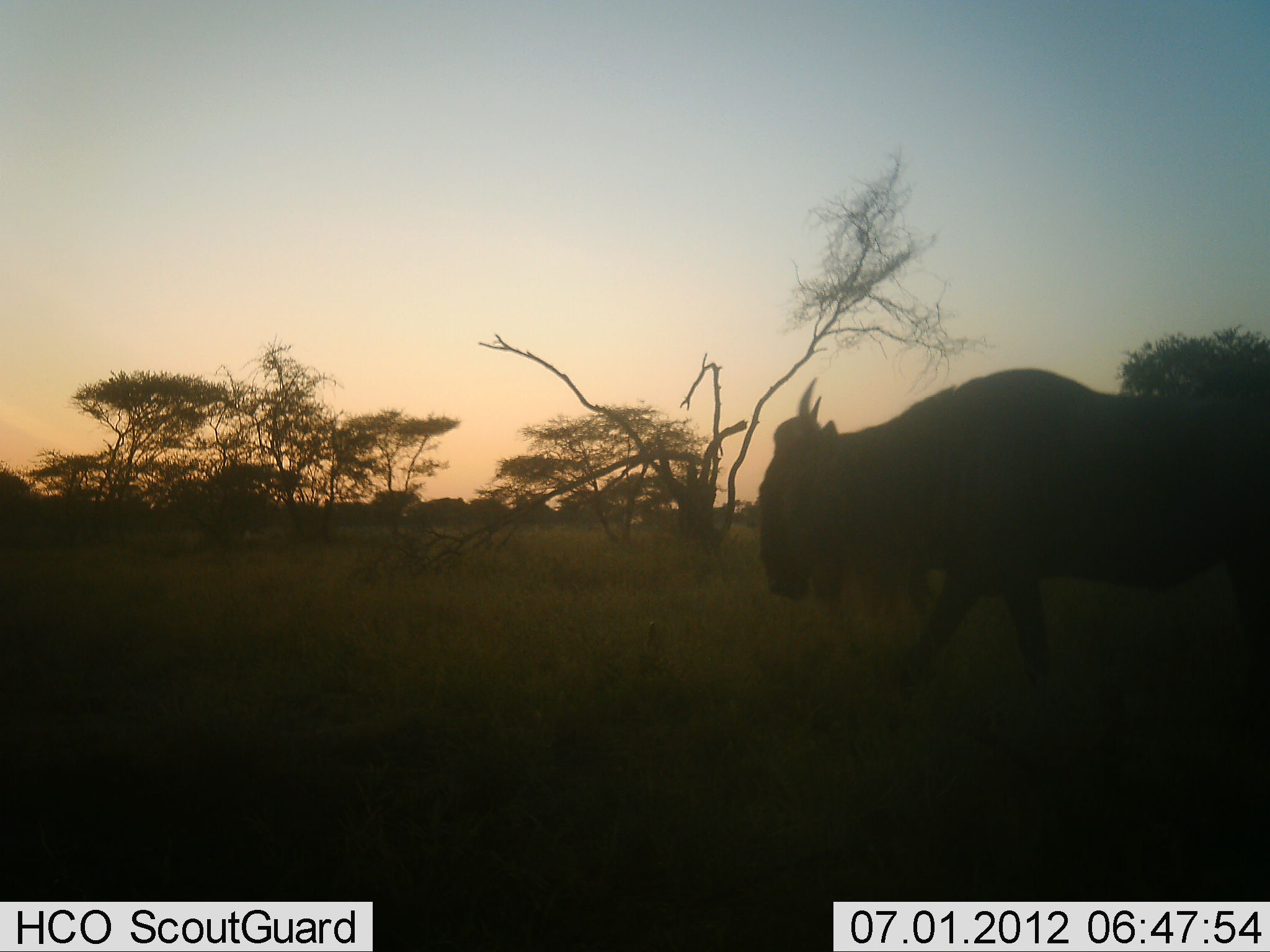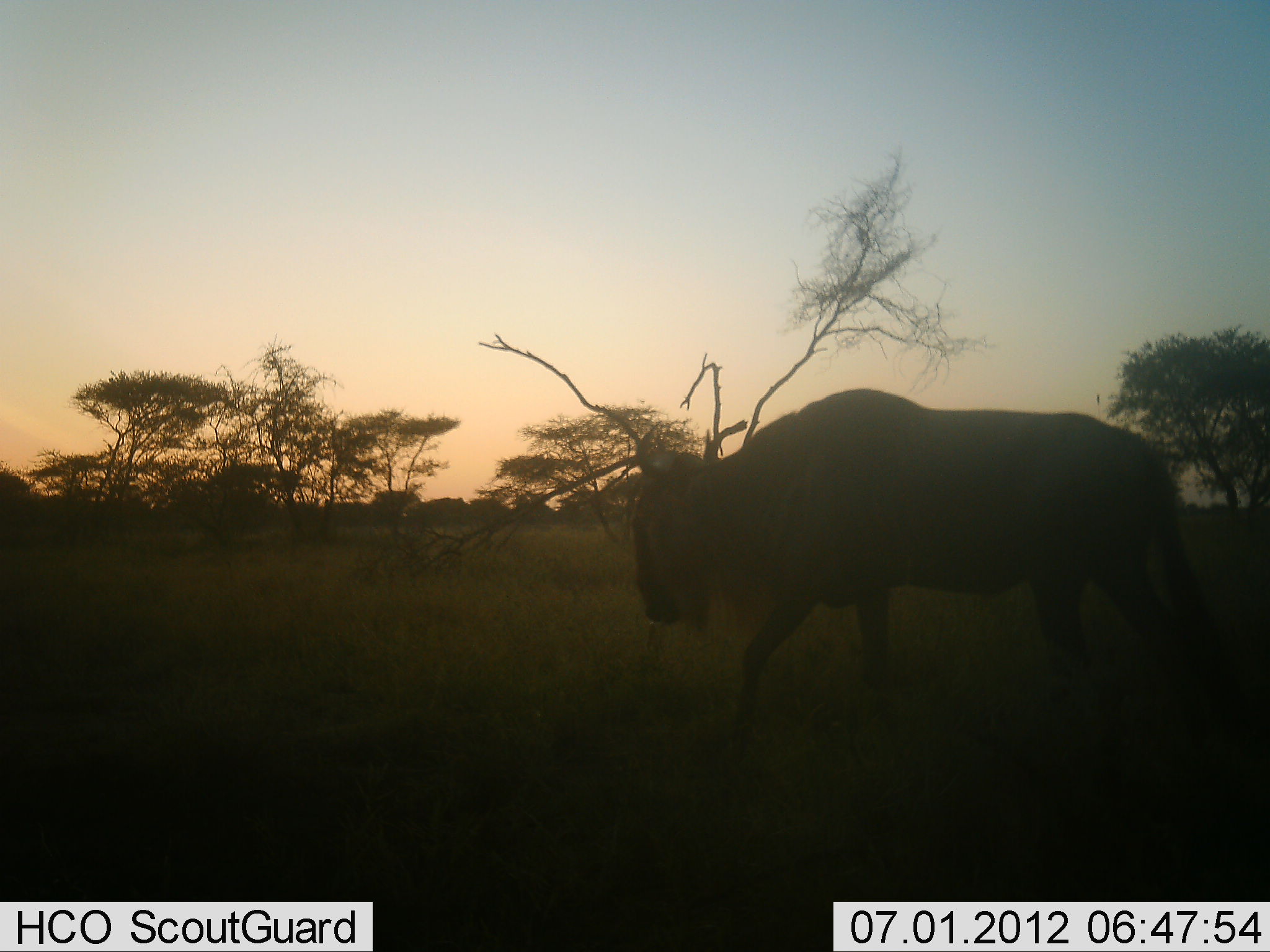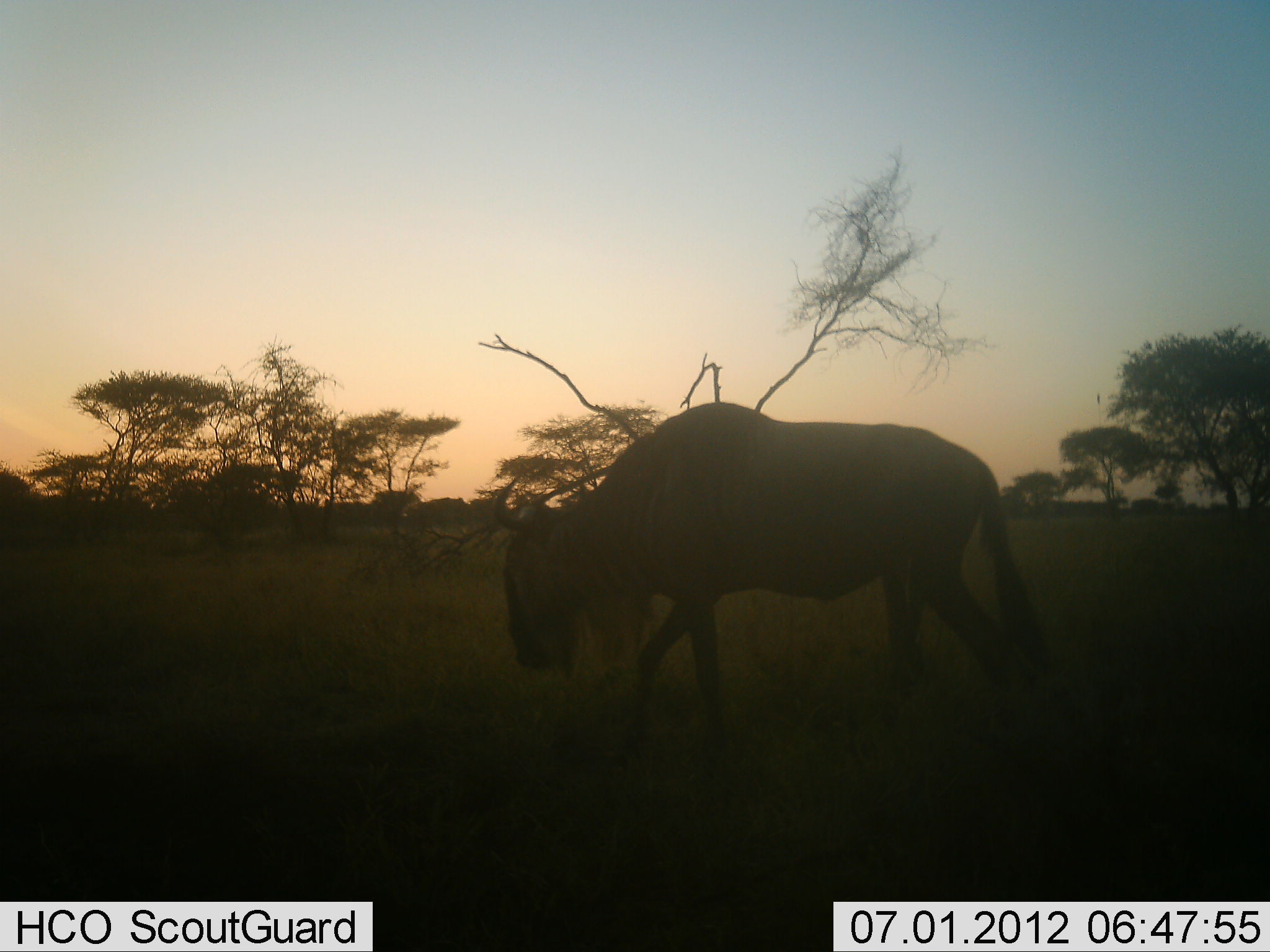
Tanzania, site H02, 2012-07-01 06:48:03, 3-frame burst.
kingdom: Animalia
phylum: Chordata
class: Mammalia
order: Artiodactyla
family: Bovidae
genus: Connochaetes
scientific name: Connochaetes taurinus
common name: blue wildebeest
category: wildebeest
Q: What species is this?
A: Wildebeest (blue wildebeest) (Connochaetes taurinus).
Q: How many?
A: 1.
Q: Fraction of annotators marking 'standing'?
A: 0%.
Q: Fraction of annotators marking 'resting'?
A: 0%.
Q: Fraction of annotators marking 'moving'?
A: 100%.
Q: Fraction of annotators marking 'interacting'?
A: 0%.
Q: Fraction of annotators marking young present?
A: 0%.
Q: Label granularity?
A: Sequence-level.